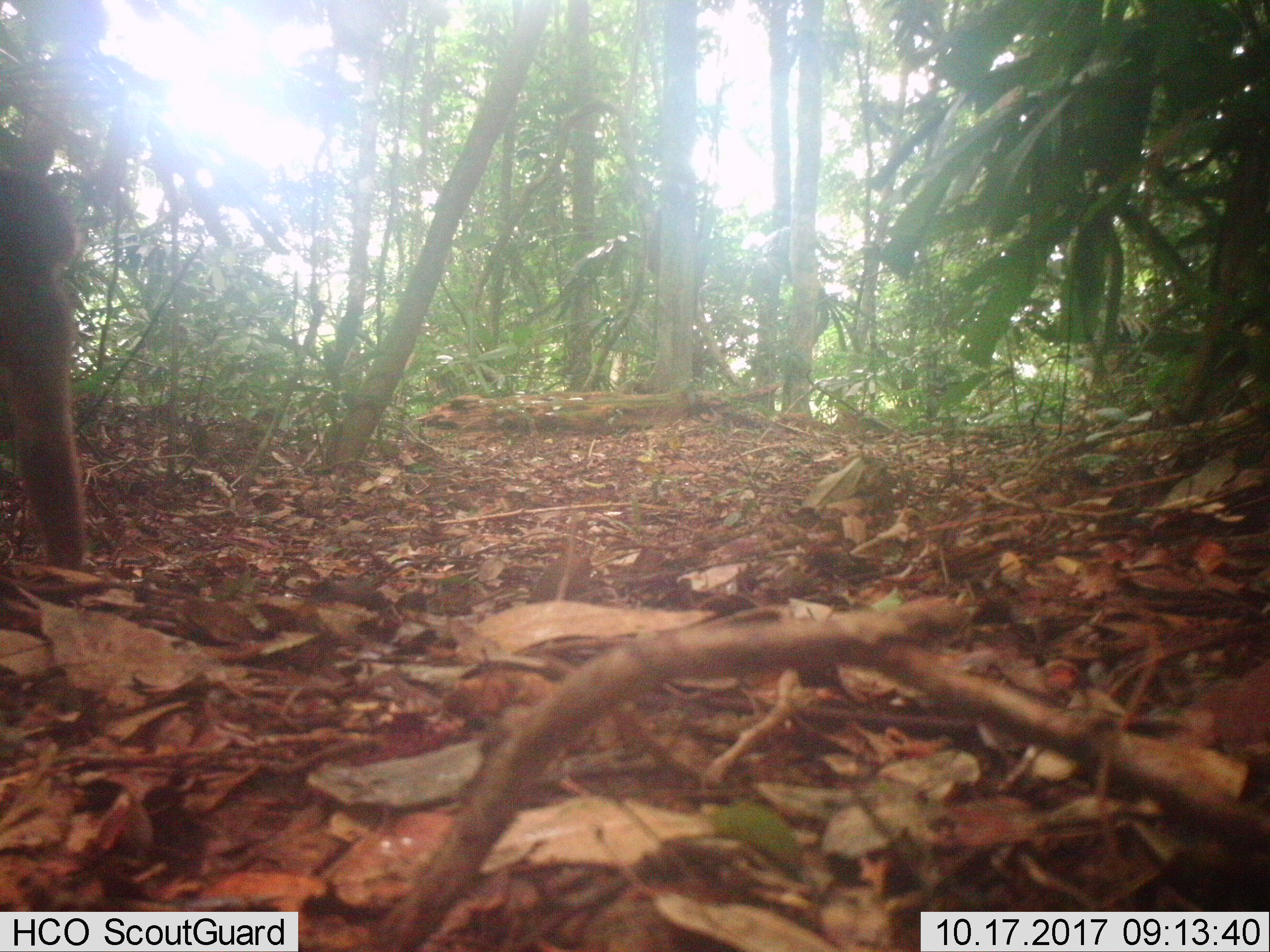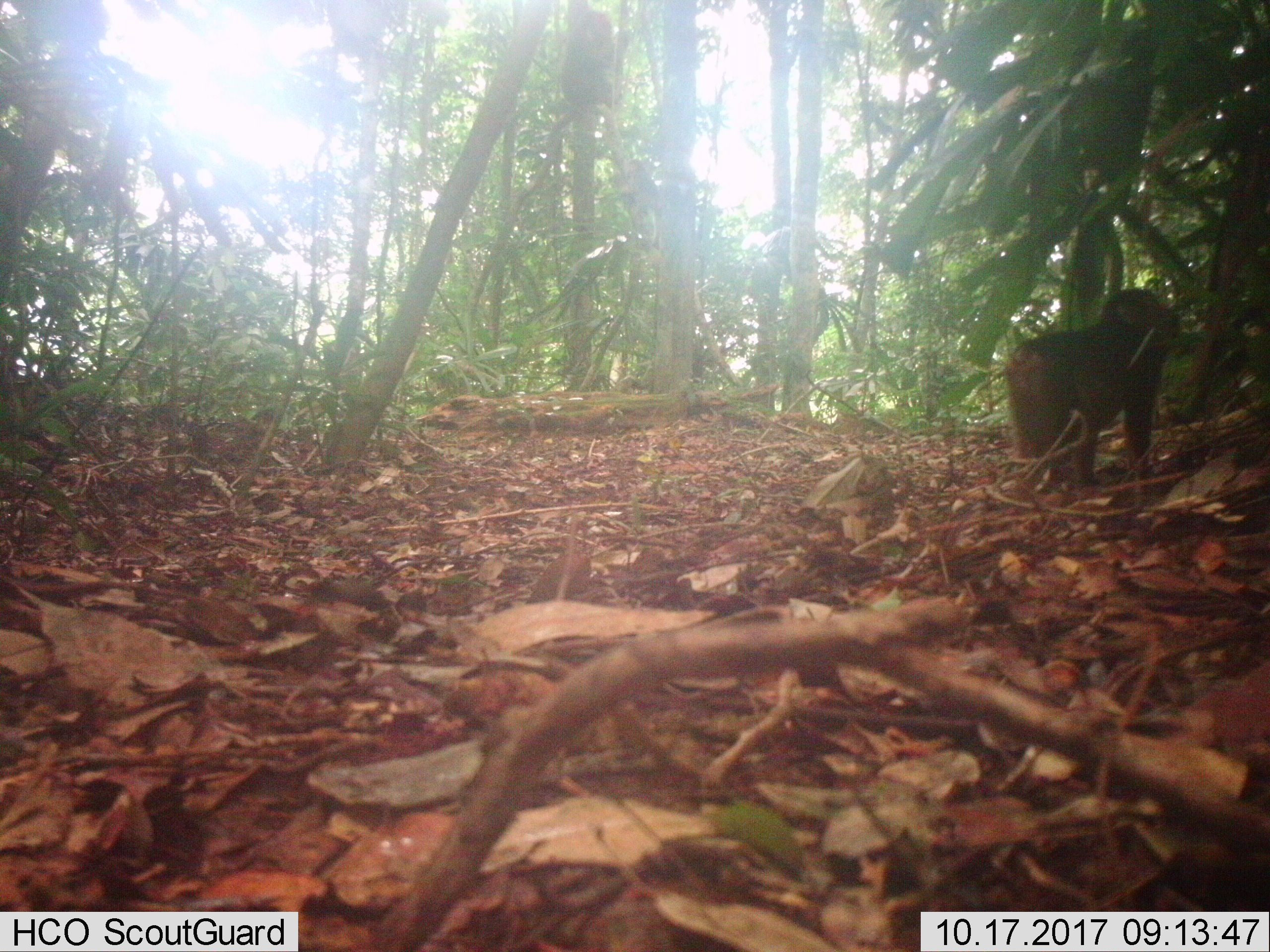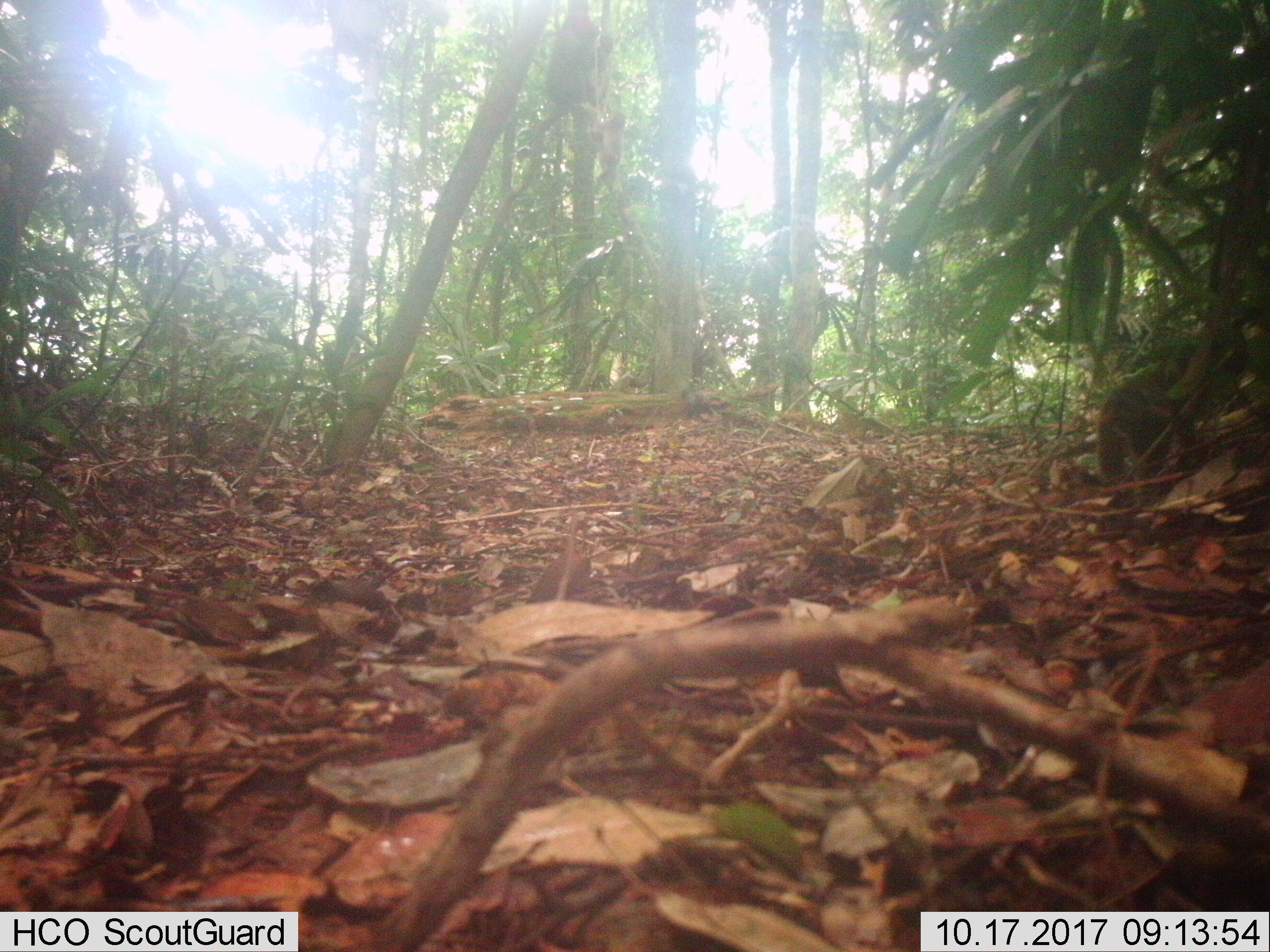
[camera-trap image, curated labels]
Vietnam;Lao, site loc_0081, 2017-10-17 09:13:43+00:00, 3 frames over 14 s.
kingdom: Animalia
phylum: Chordata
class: Mammalia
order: Primates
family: Cercopithecidae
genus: Macaca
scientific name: Macaca arctoides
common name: stump-tailed macaque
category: stump tailed macaque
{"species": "stump tailed macaque (stump-tailed macaque) (Macaca arctoides)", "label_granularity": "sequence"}